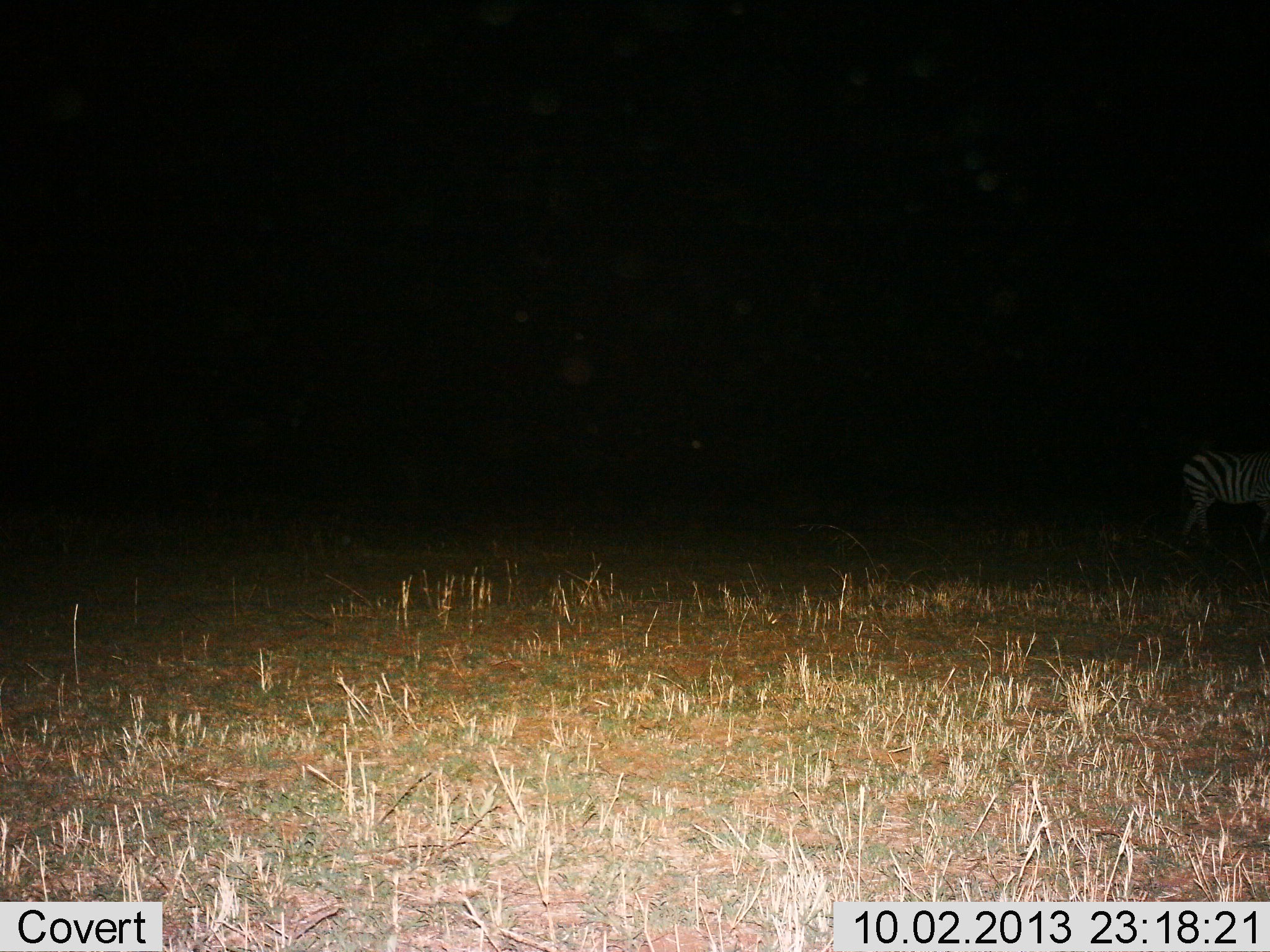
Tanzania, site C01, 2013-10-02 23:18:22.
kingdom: Animalia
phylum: Chordata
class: Mammalia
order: Perissodactyla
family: Equidae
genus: Equus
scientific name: Equus quagga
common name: plains zebra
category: zebra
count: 1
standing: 60%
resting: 0%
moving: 40%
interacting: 0%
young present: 0%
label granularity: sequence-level